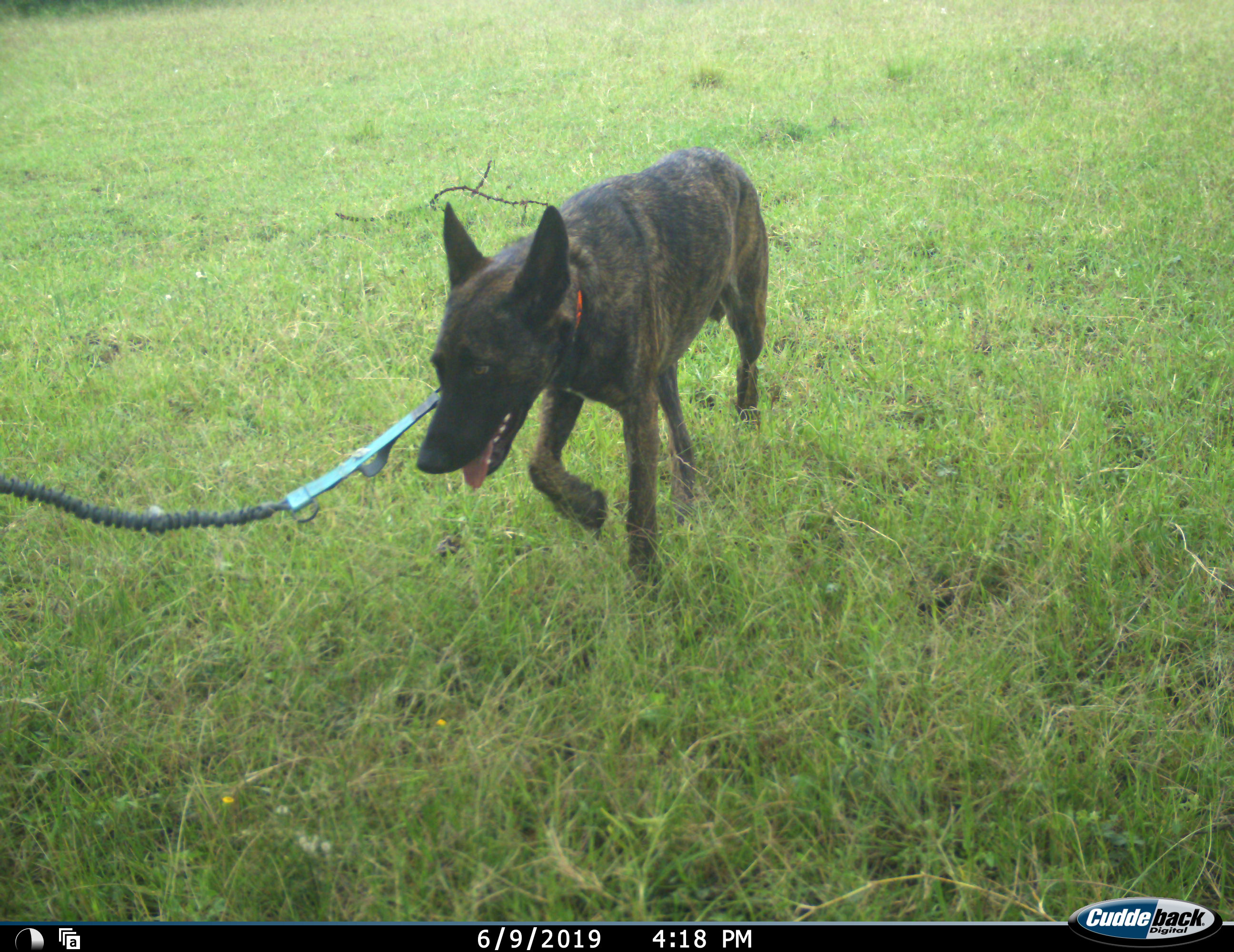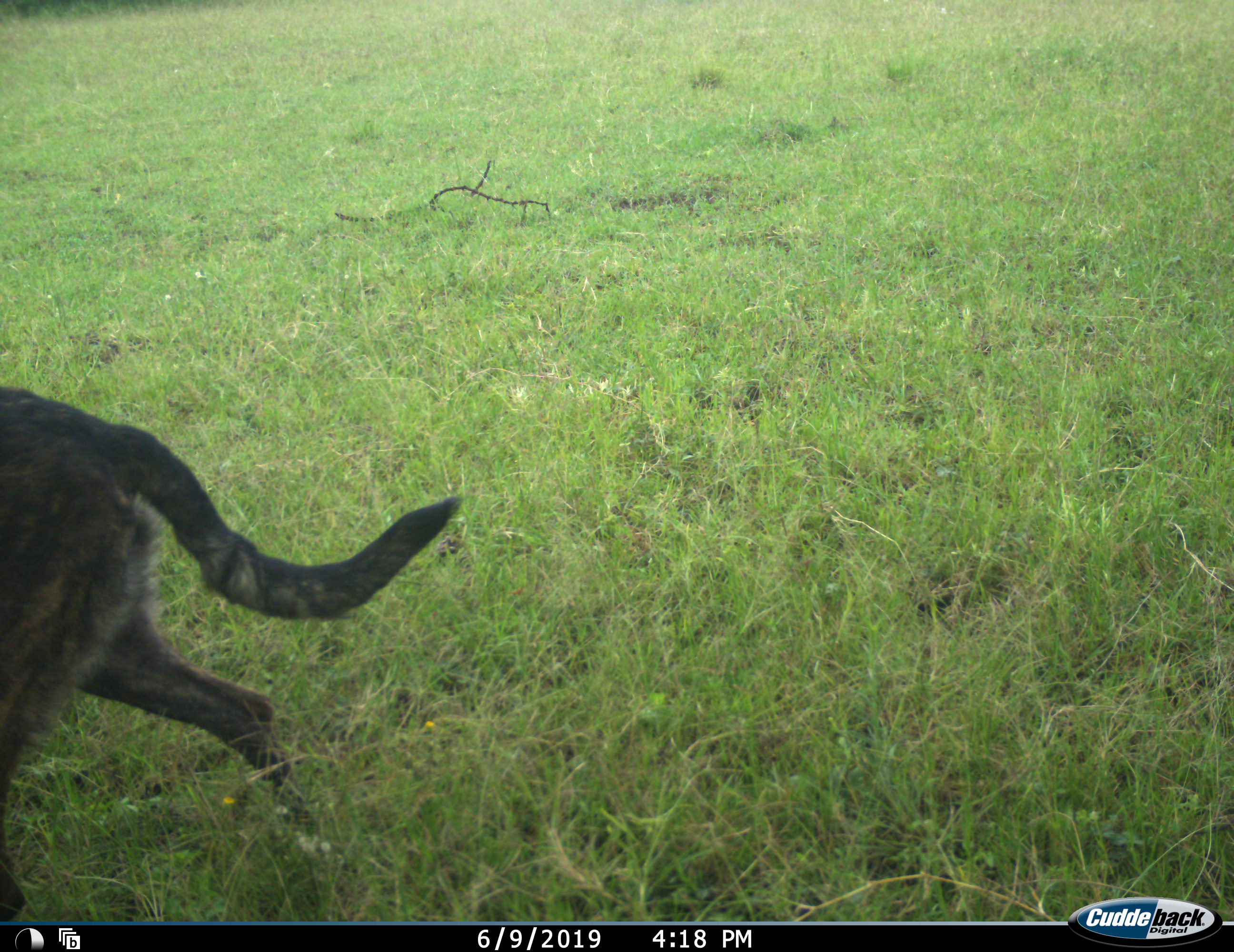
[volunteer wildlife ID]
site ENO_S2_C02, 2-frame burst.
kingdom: Animalia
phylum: Chordata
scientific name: Vertebrata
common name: domestic animal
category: domesticanimal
Domesticanimal (domestic animal) (Vertebrata), count 1. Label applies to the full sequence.